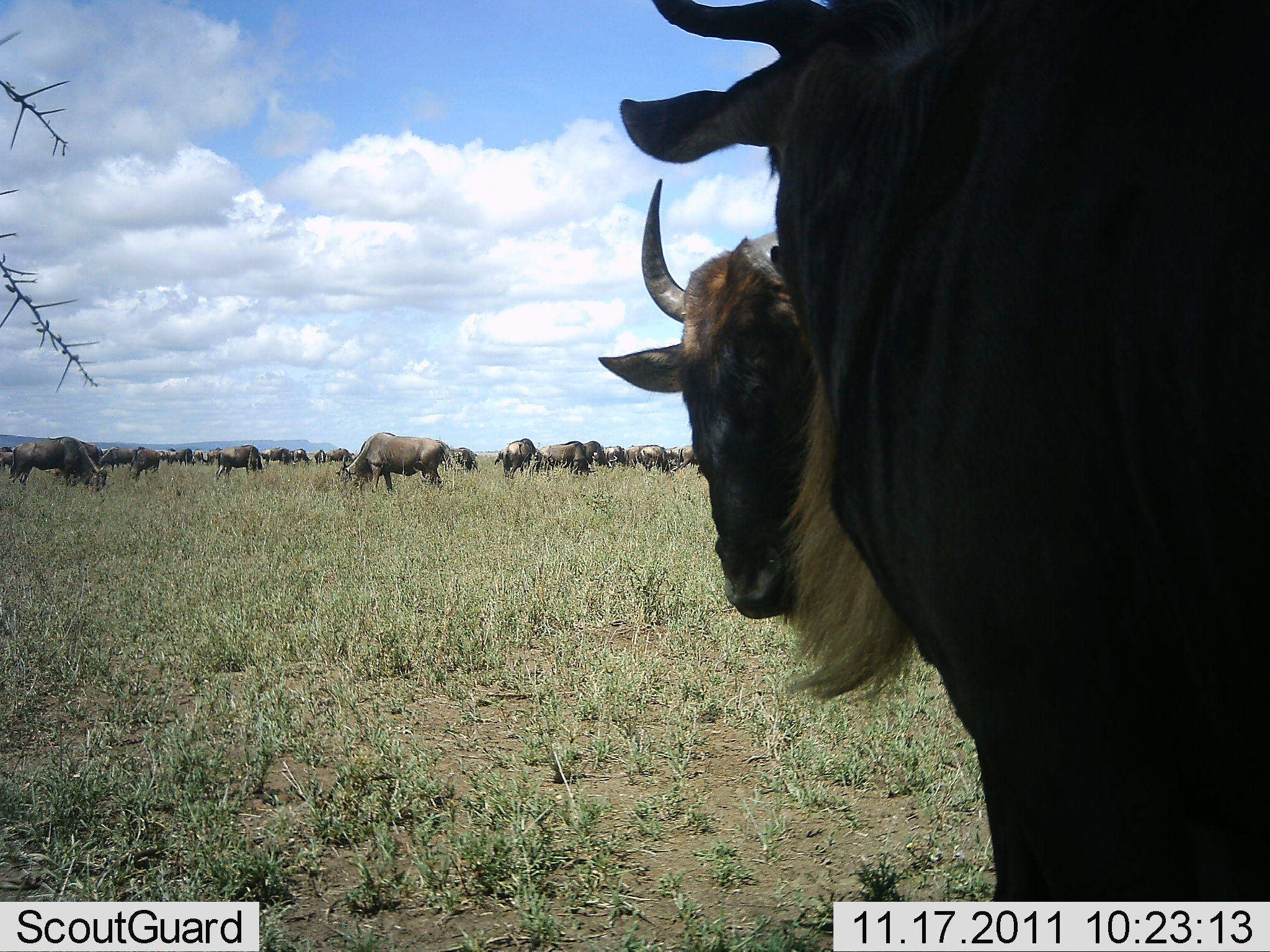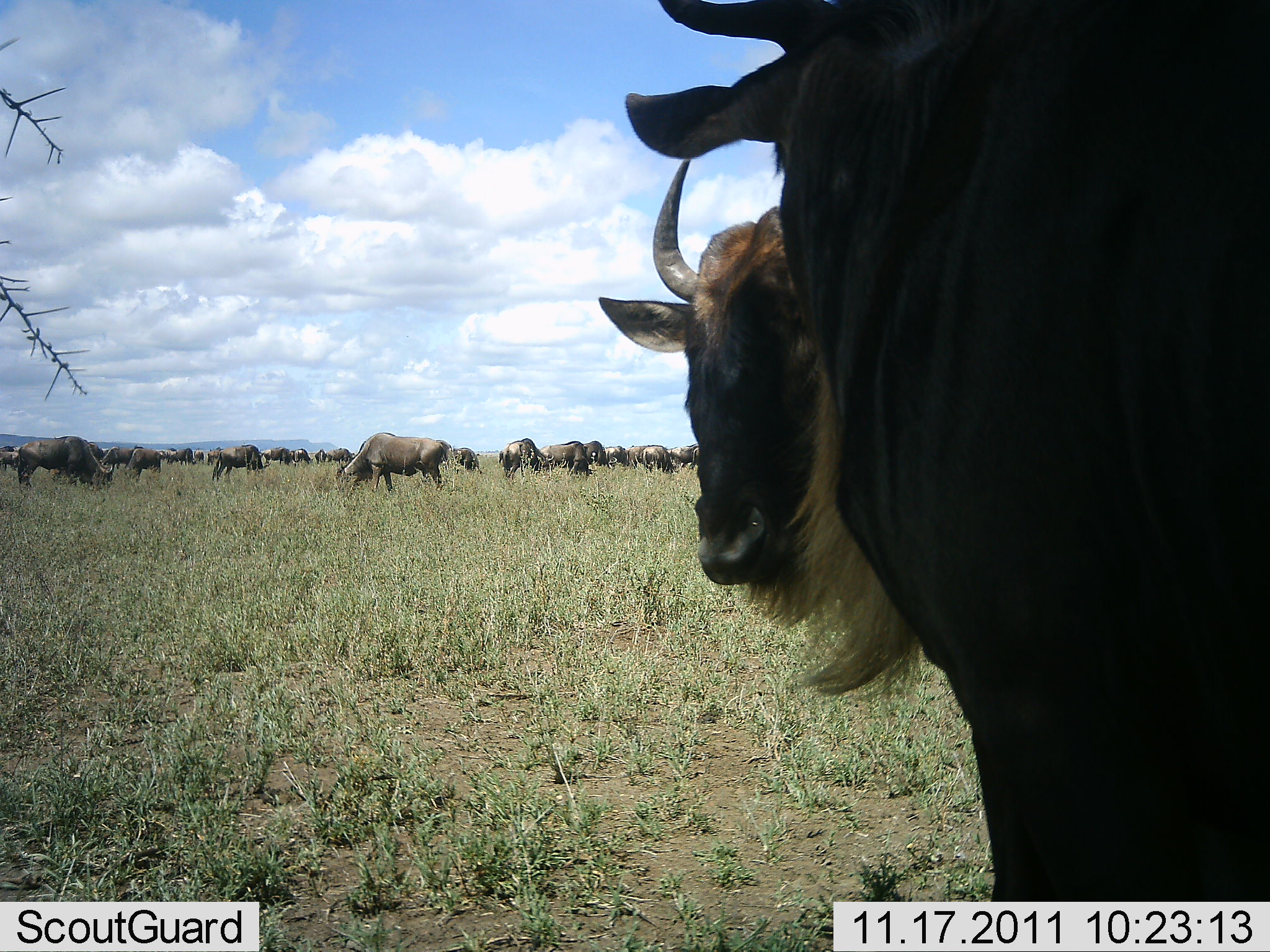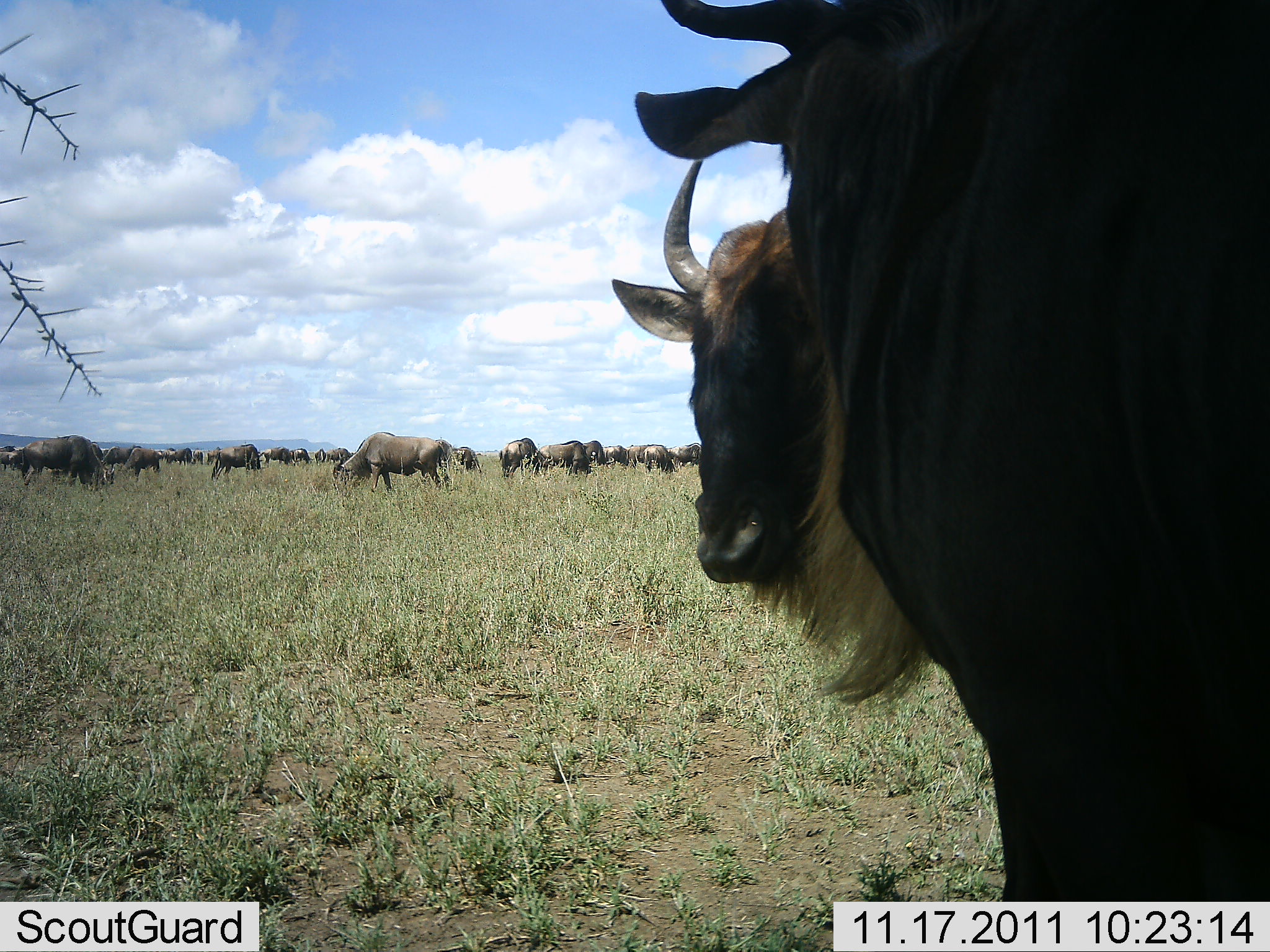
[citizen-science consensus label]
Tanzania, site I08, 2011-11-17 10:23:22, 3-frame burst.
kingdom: Animalia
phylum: Chordata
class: Mammalia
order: Artiodactyla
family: Bovidae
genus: Connochaetes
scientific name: Connochaetes taurinus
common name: blue wildebeest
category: wildebeest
Wildebeest (blue wildebeest) (Connochaetes taurinus), count 11-50. Behavior (volunteer vote fractions): standing 64%, resting 0%, moving 18%, interacting 9%. Young present (vote fraction): 0%. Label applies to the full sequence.